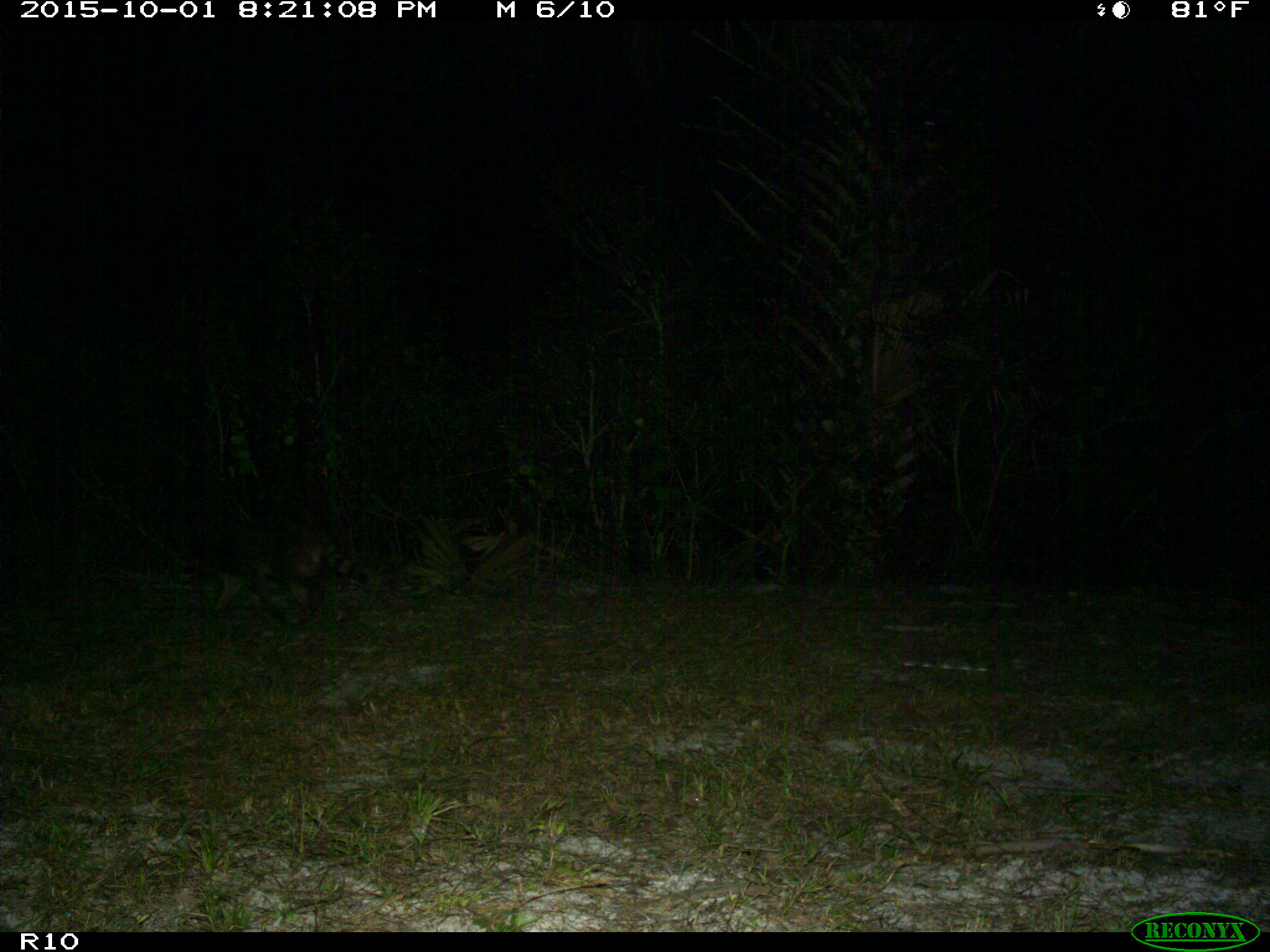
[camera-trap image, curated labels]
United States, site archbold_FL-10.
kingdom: Animalia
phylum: Chordata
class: Mammalia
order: Carnivora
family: Procyonidae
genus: Procyon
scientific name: Procyon lotor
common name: common raccoon